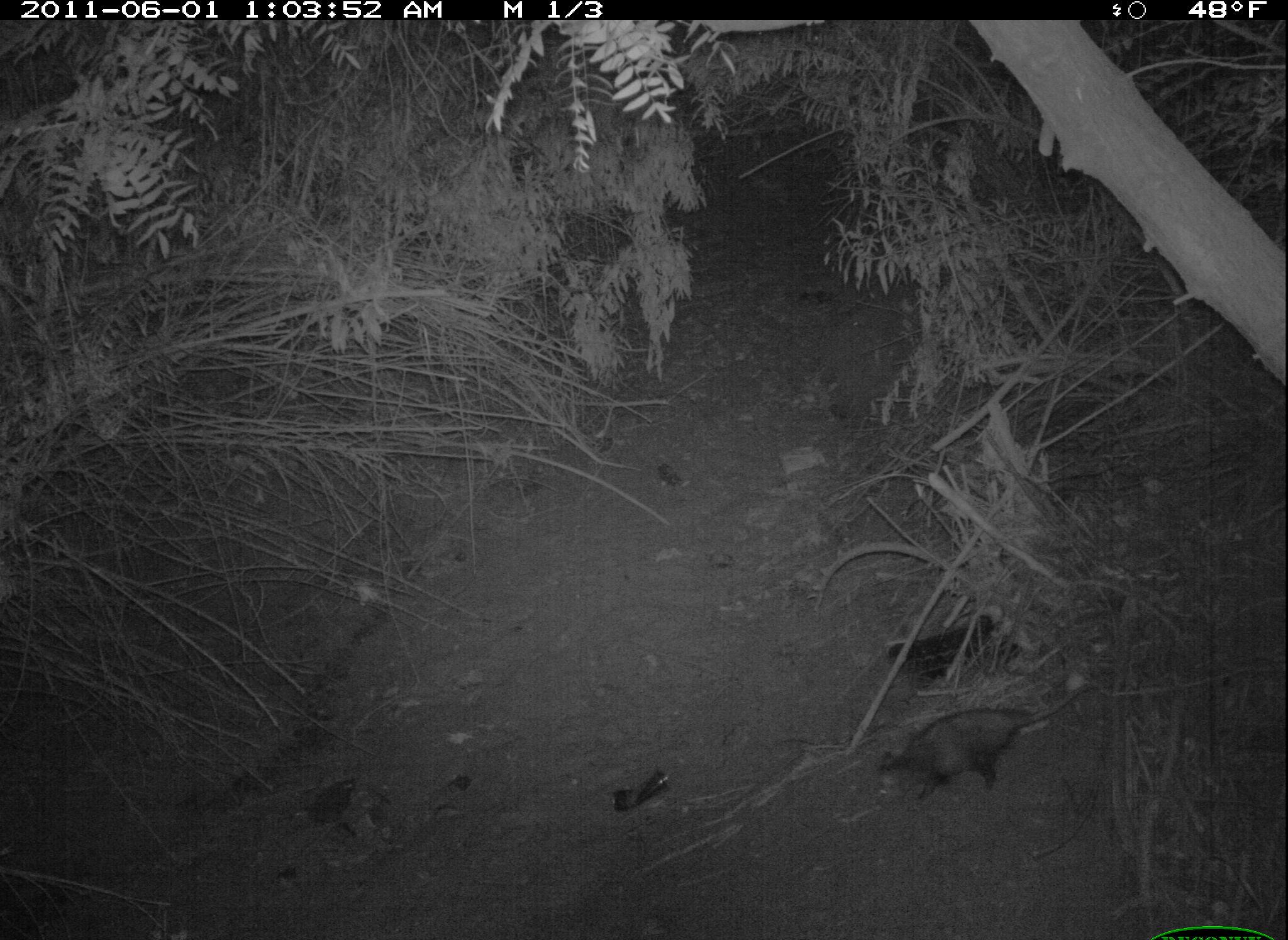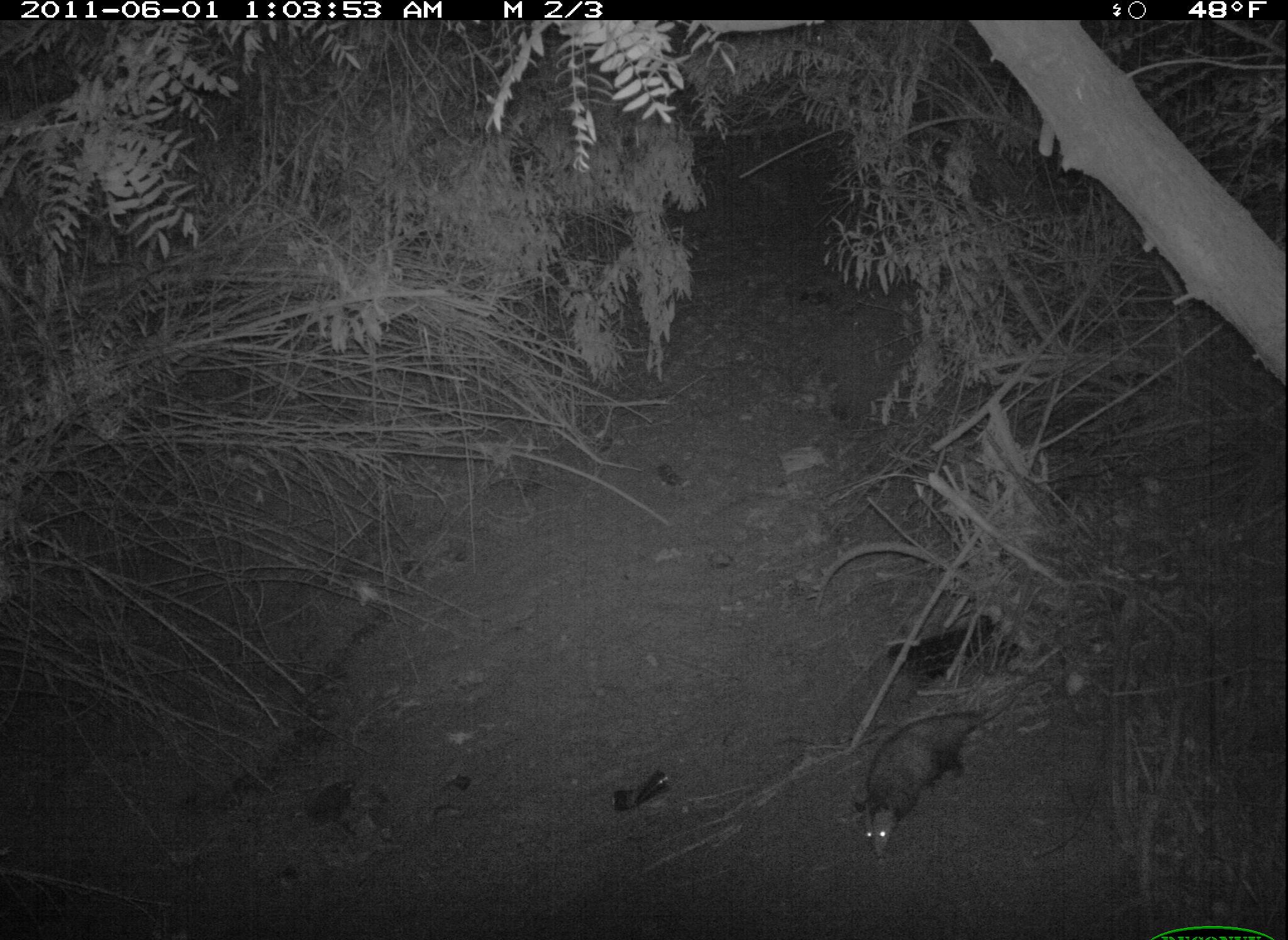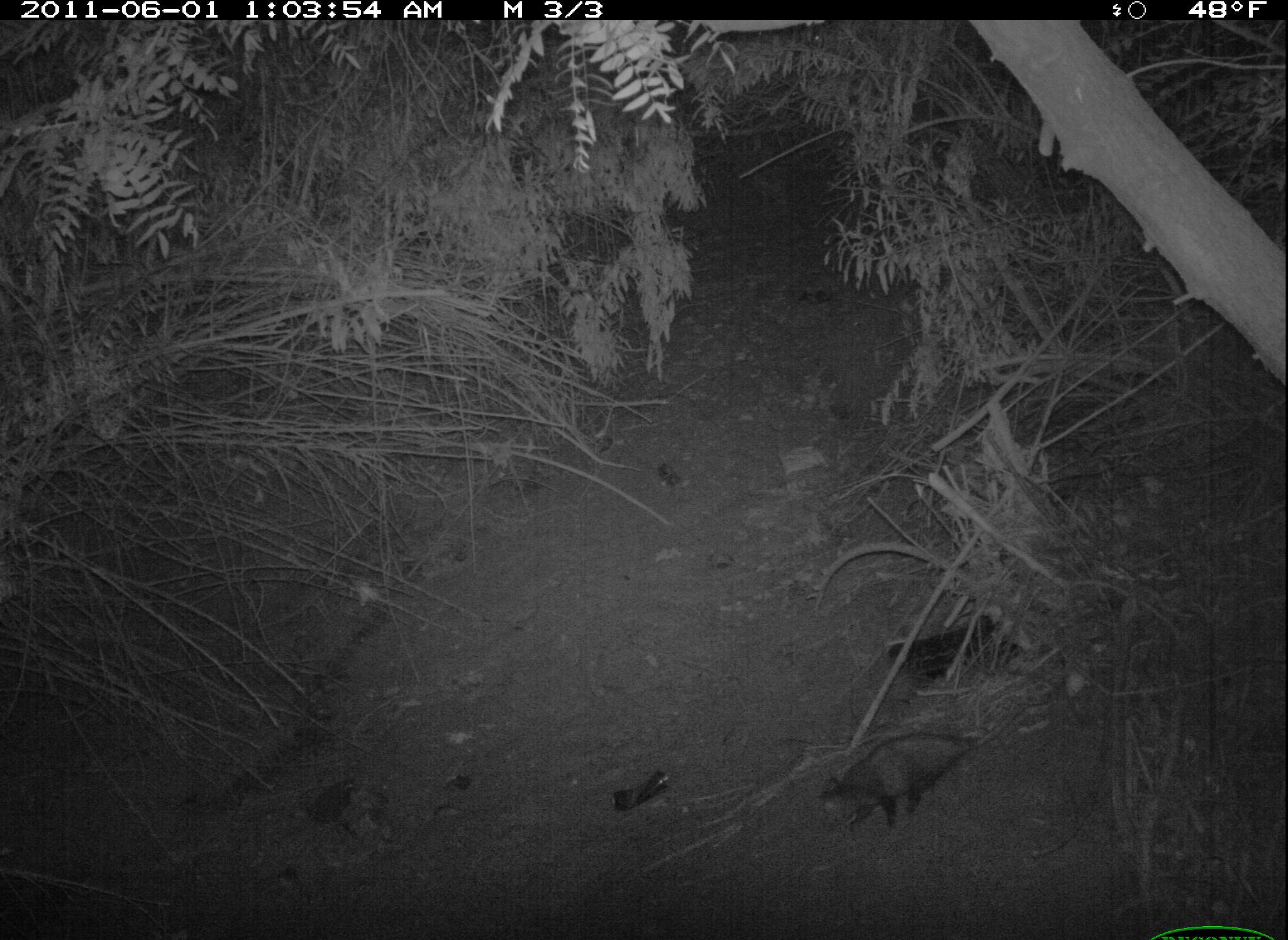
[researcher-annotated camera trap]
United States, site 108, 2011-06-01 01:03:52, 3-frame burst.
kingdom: Animalia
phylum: Chordata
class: Mammalia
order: Didelphimorphia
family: Didelphidae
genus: Didelphis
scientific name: Didelphis virginiana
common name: virginia opossum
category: opossum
Opossum (virginia opossum) (Didelphis virginiana).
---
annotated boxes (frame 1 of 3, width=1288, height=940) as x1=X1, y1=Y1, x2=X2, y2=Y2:
opossum: x1=855, y1=668, x2=1116, y2=818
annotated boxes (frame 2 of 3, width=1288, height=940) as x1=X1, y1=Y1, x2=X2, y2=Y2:
opossum: x1=852, y1=660, x2=1061, y2=862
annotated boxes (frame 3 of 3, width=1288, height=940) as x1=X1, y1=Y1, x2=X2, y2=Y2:
opossum: x1=806, y1=681, x2=1065, y2=854